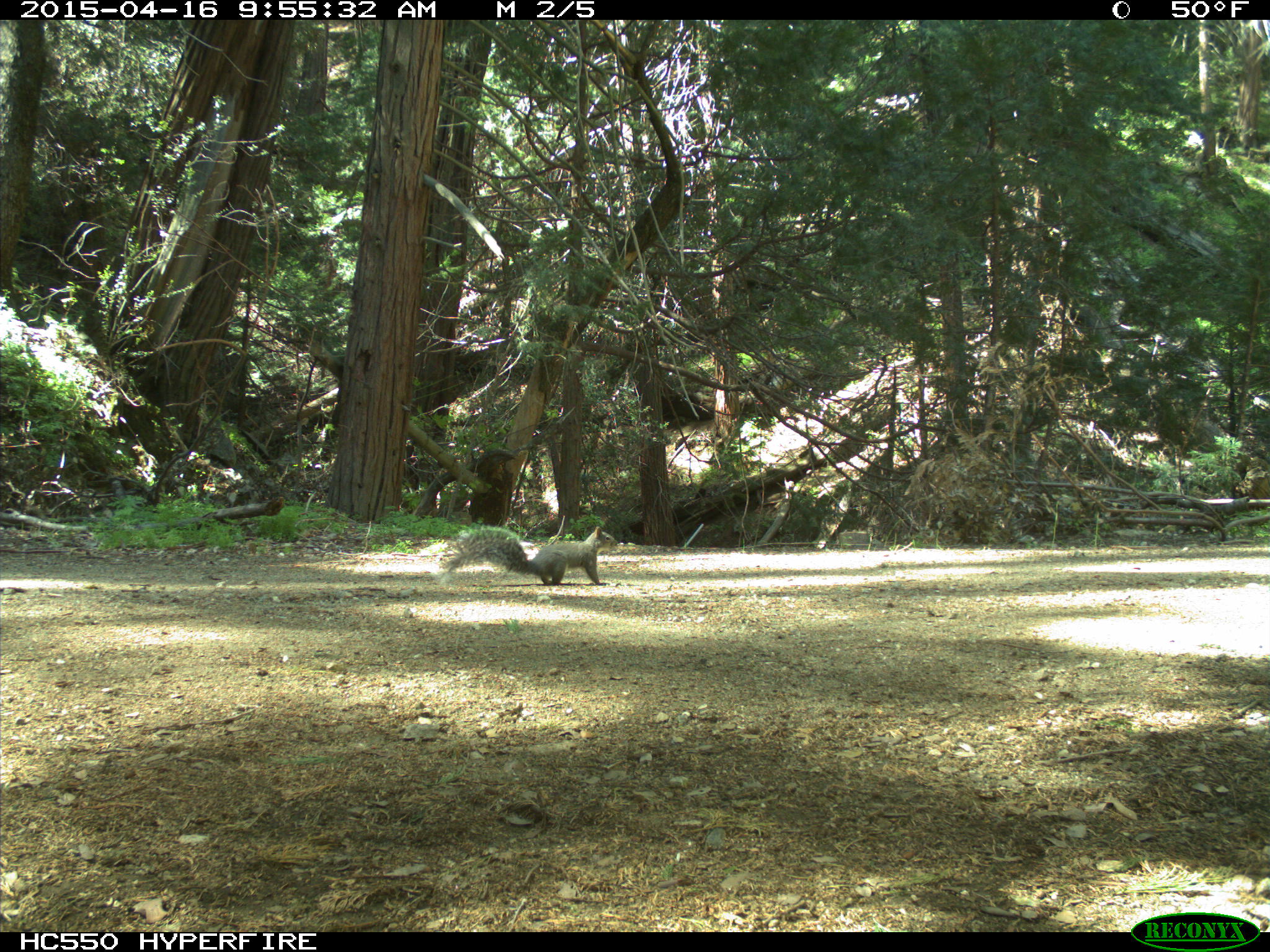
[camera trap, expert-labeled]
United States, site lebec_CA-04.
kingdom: Animalia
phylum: Chordata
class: Mammalia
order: Rodentia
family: Sciuridae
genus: Sciurus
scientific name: Sciurus carolinensis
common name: eastern gray squirrel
Sciurus carolinensis (eastern gray squirrel).